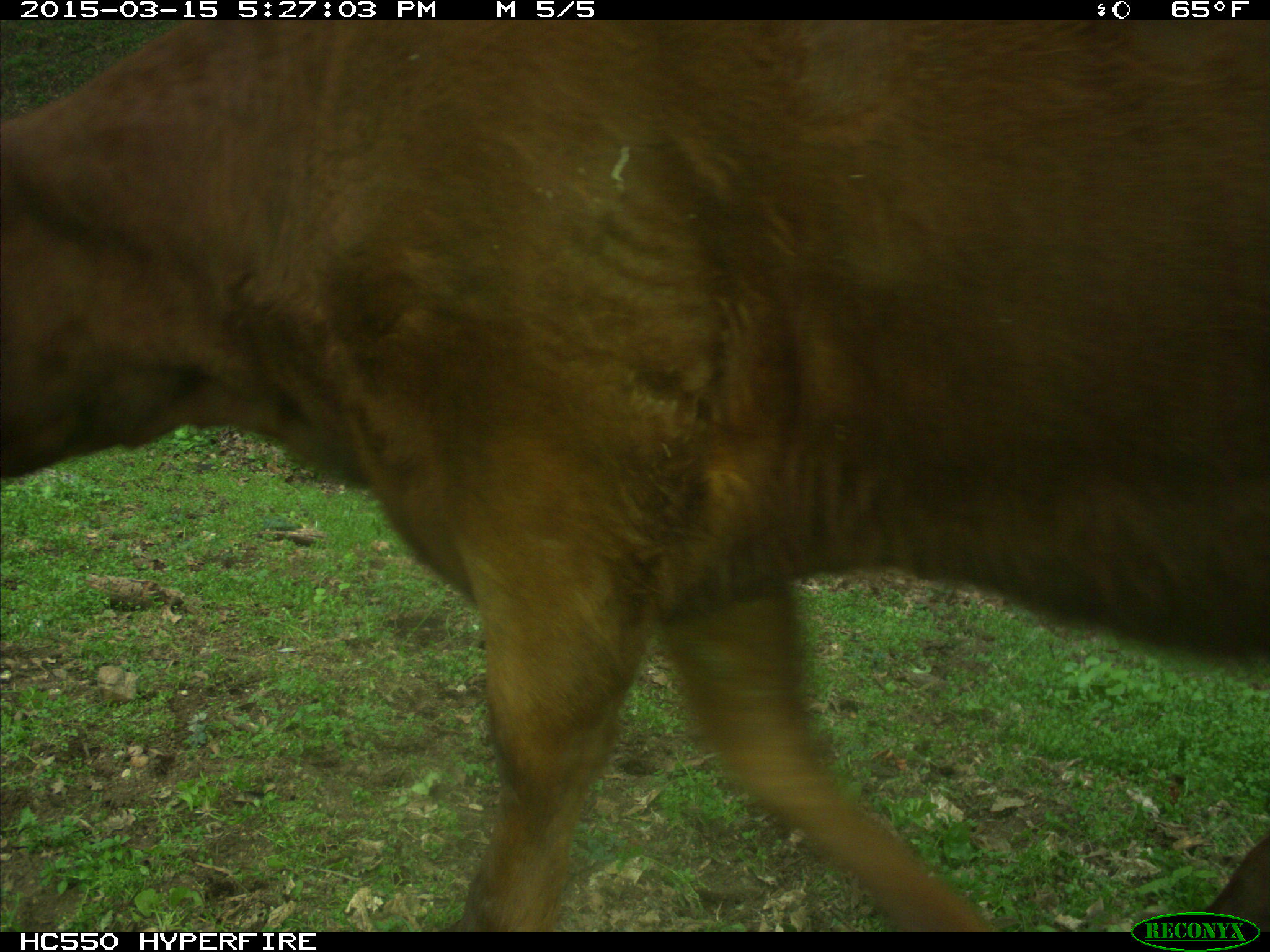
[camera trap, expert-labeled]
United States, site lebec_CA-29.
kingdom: Animalia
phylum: Chordata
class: Mammalia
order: Artiodactyla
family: Bovidae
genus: Bos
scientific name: Bos taurus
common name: domestic cow